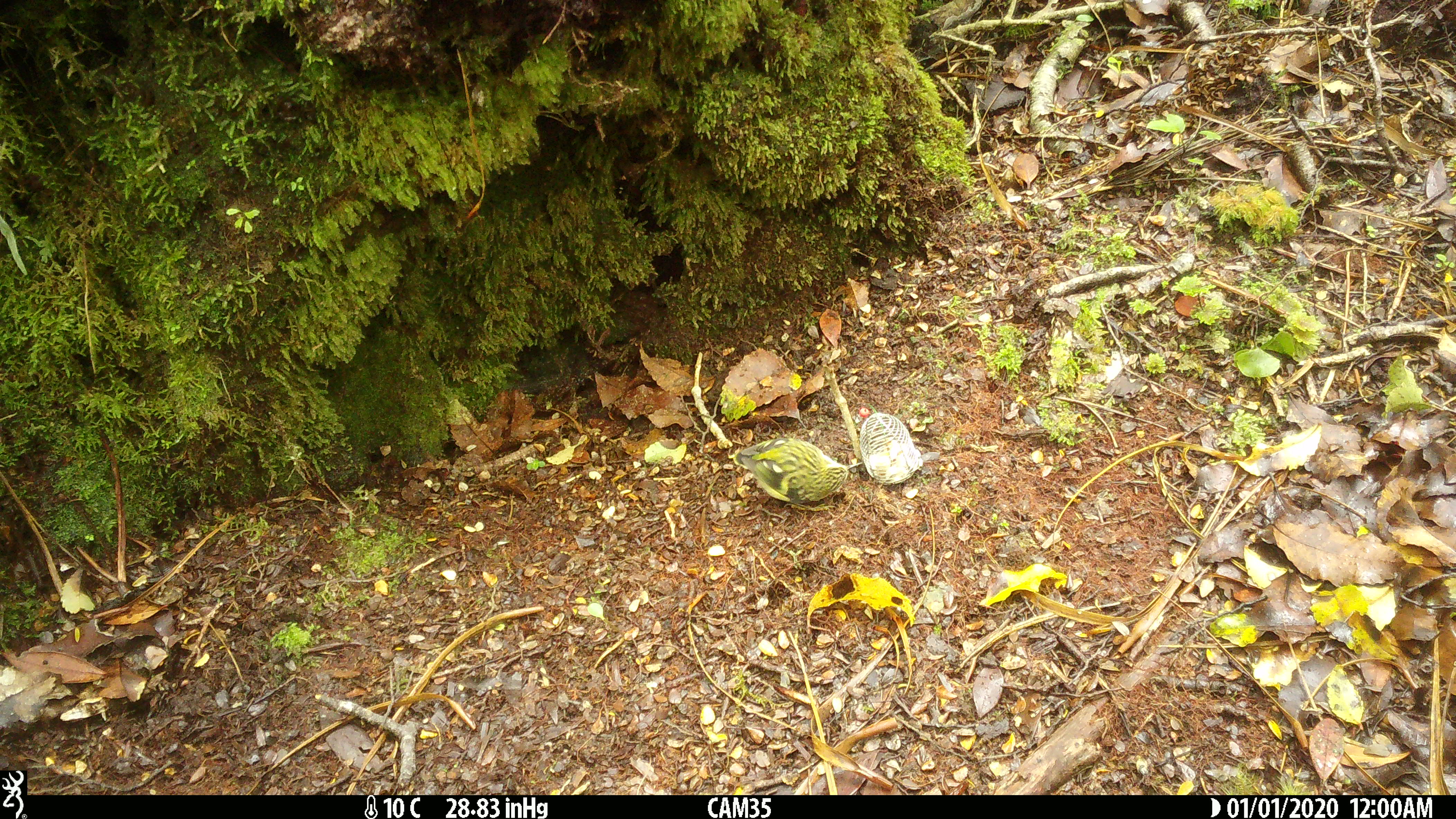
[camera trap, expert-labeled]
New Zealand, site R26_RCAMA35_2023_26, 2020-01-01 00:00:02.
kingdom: Animalia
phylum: Chordata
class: Aves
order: Passeriformes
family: Acanthisittidae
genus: Acanthisitta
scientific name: Acanthisitta chloris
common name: rifleman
Rifleman (Acanthisitta chloris).